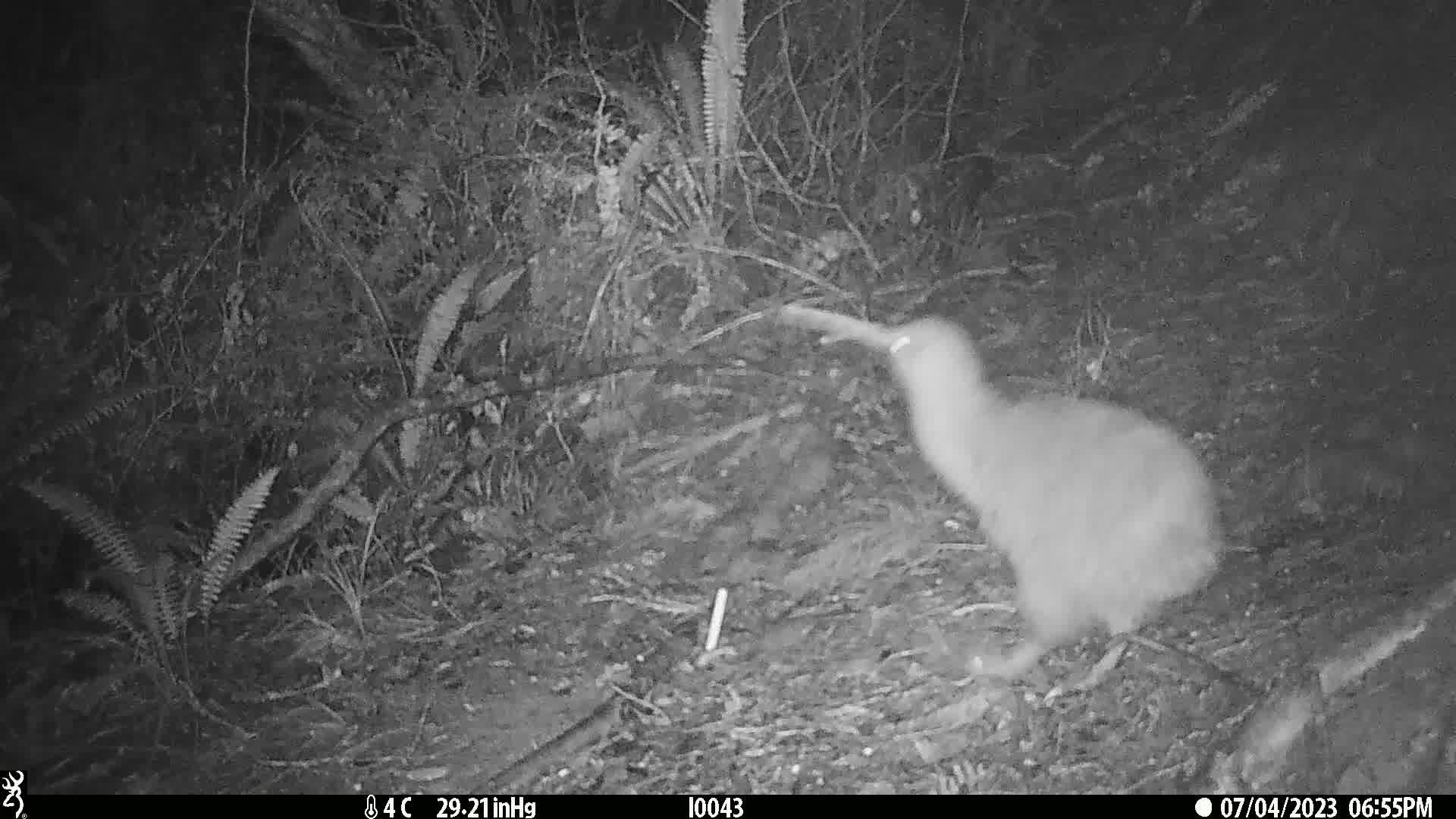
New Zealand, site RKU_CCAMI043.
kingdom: Animalia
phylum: Chordata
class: Aves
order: Apterygiformes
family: Apterygidae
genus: Apteryx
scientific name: Apteryx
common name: kiwi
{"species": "kiwi (Apteryx)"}